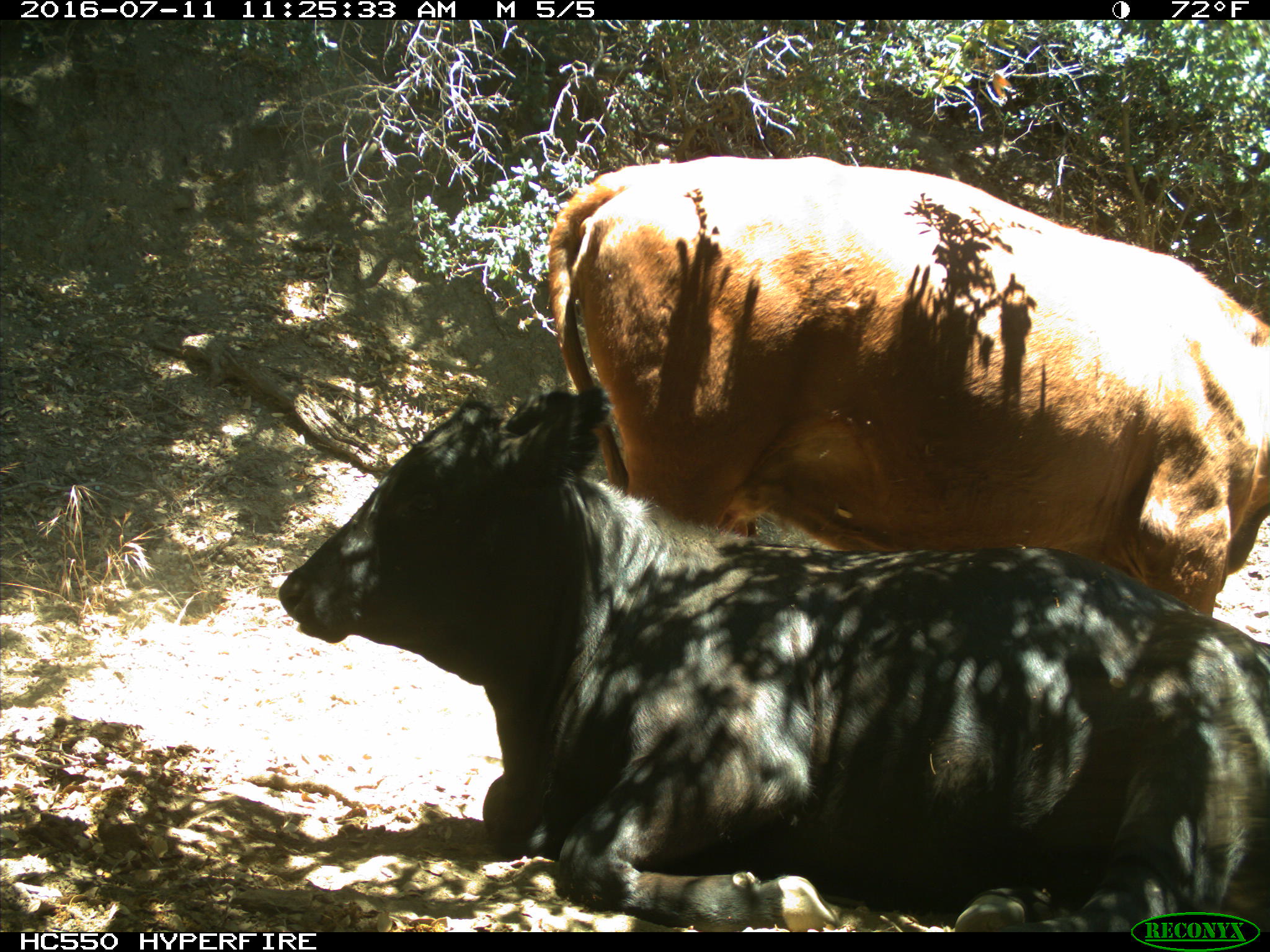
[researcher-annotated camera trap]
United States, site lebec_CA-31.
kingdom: Animalia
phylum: Chordata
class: Mammalia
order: Artiodactyla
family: Bovidae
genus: Bos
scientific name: Bos taurus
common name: domestic cow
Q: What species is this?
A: Bos taurus (domestic cow).